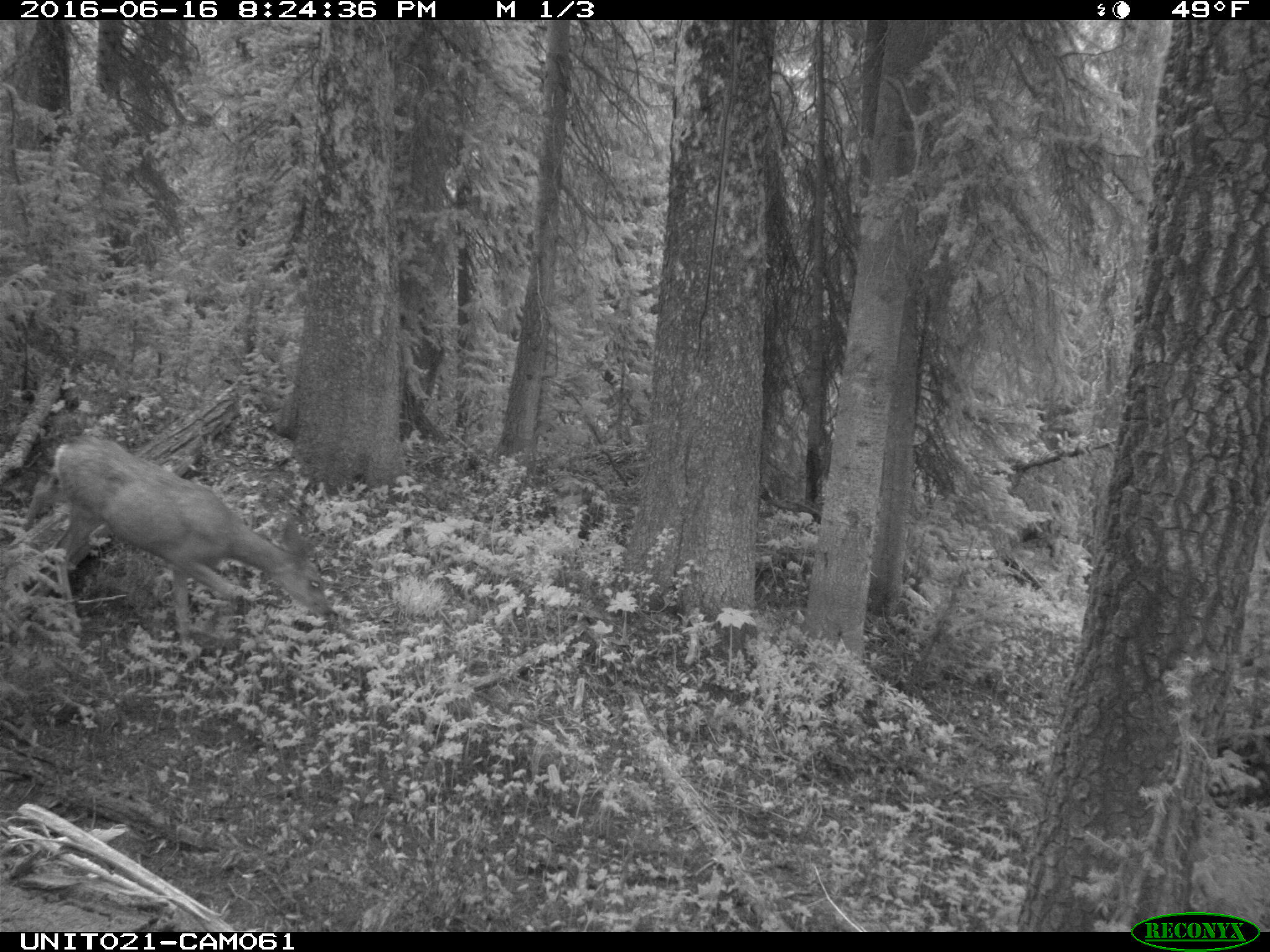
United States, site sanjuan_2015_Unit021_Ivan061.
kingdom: Animalia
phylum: Chordata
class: Mammalia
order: Artiodactyla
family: Cervidae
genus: Odocoileus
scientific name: Odocoileus hemionus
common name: mule deer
Odocoileus hemionus (mule deer).